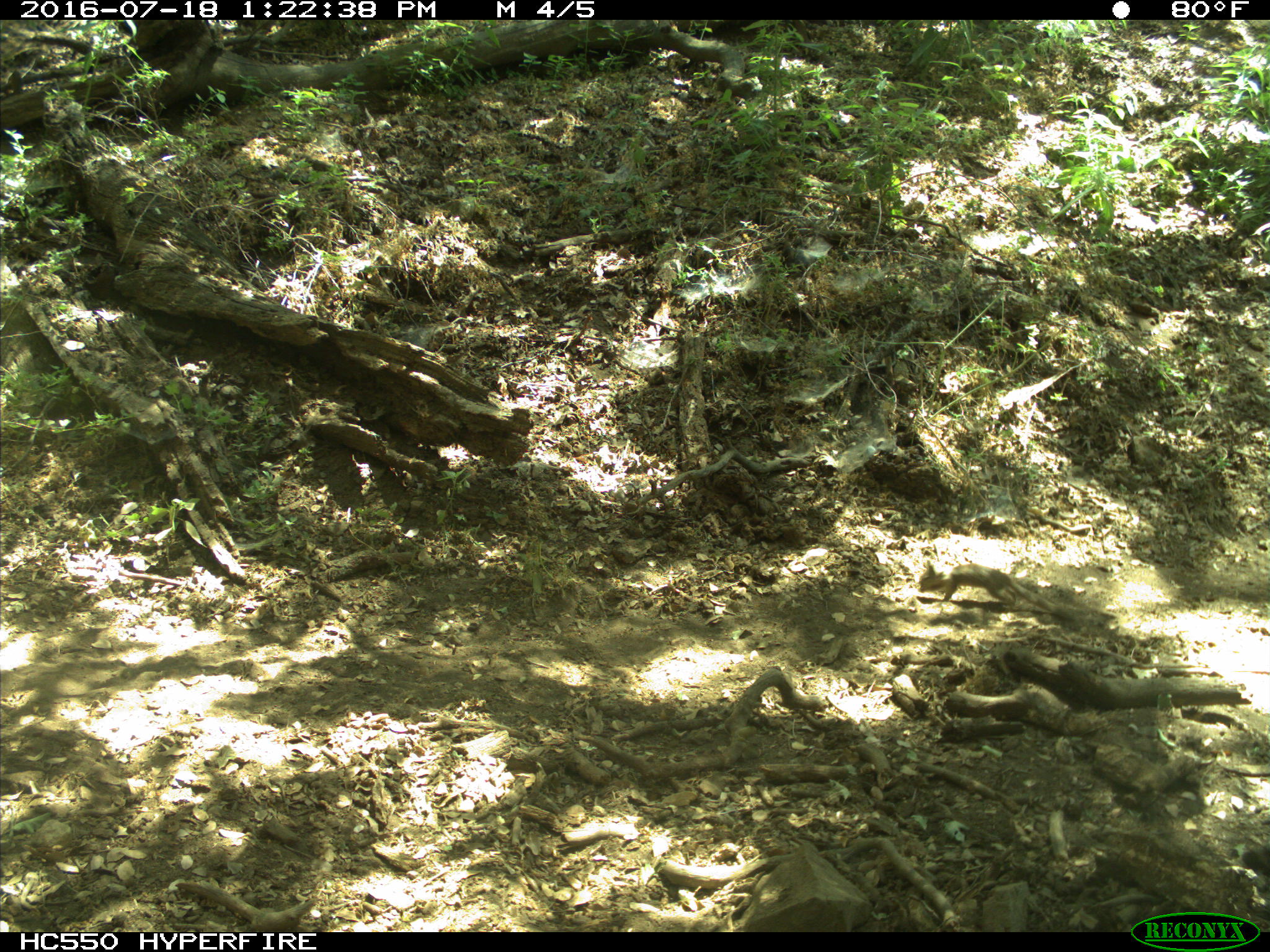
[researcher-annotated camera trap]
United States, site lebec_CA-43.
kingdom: Animalia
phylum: Chordata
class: Mammalia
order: Rodentia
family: Sciuridae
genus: Otospermophilus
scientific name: Otospermophilus beecheyi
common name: california ground squirrel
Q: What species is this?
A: Otospermophilus beecheyi (california ground squirrel).